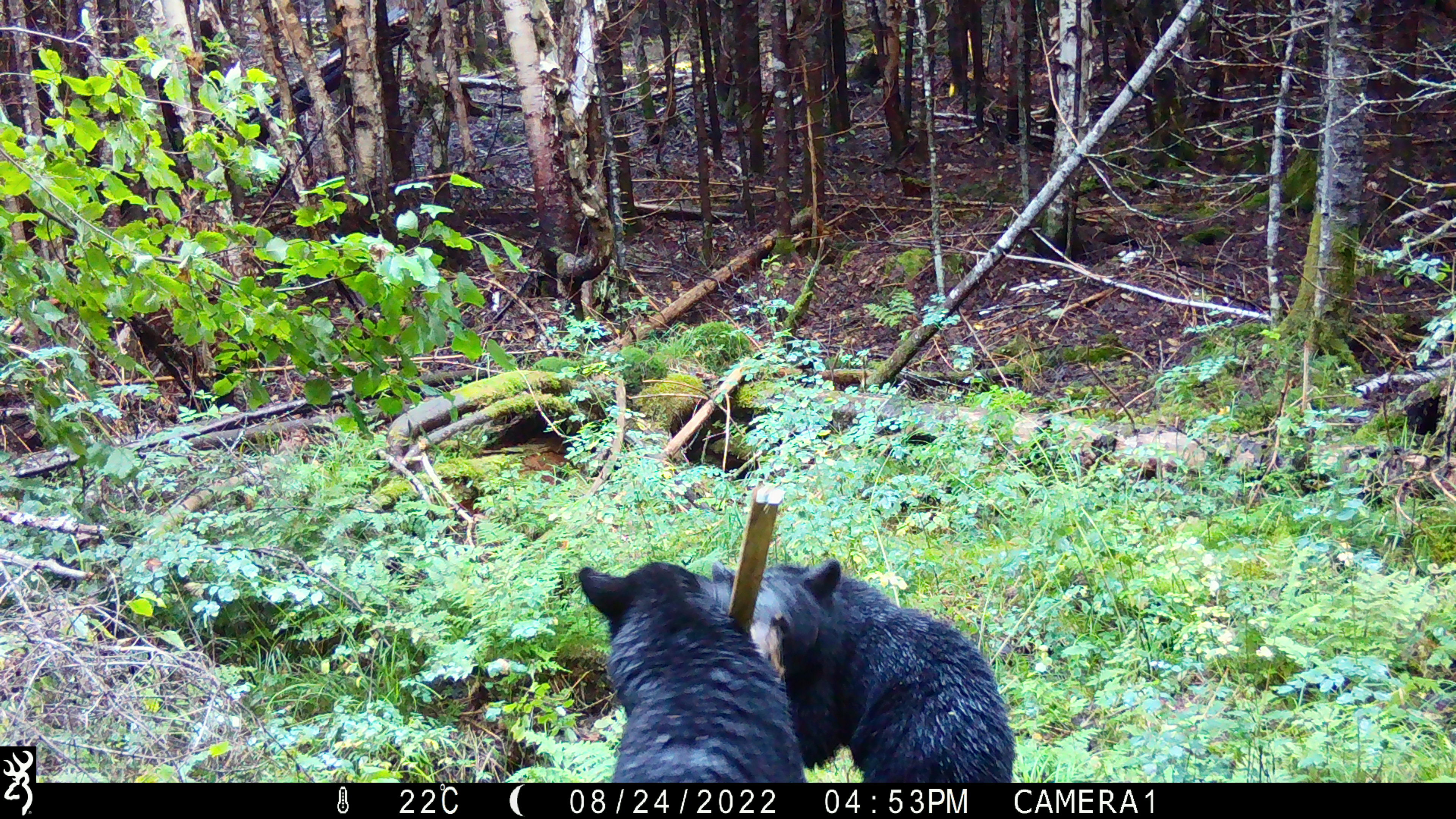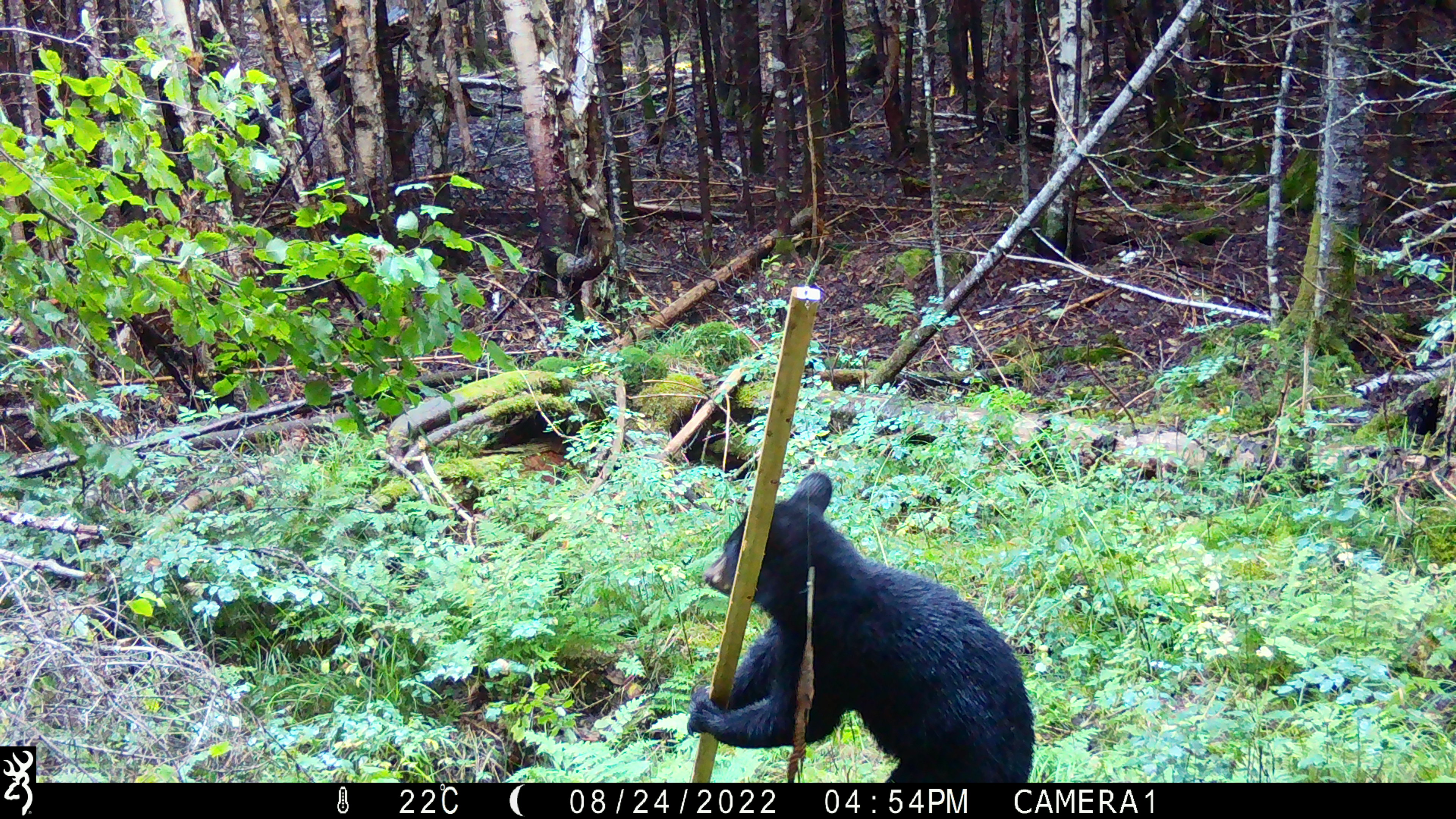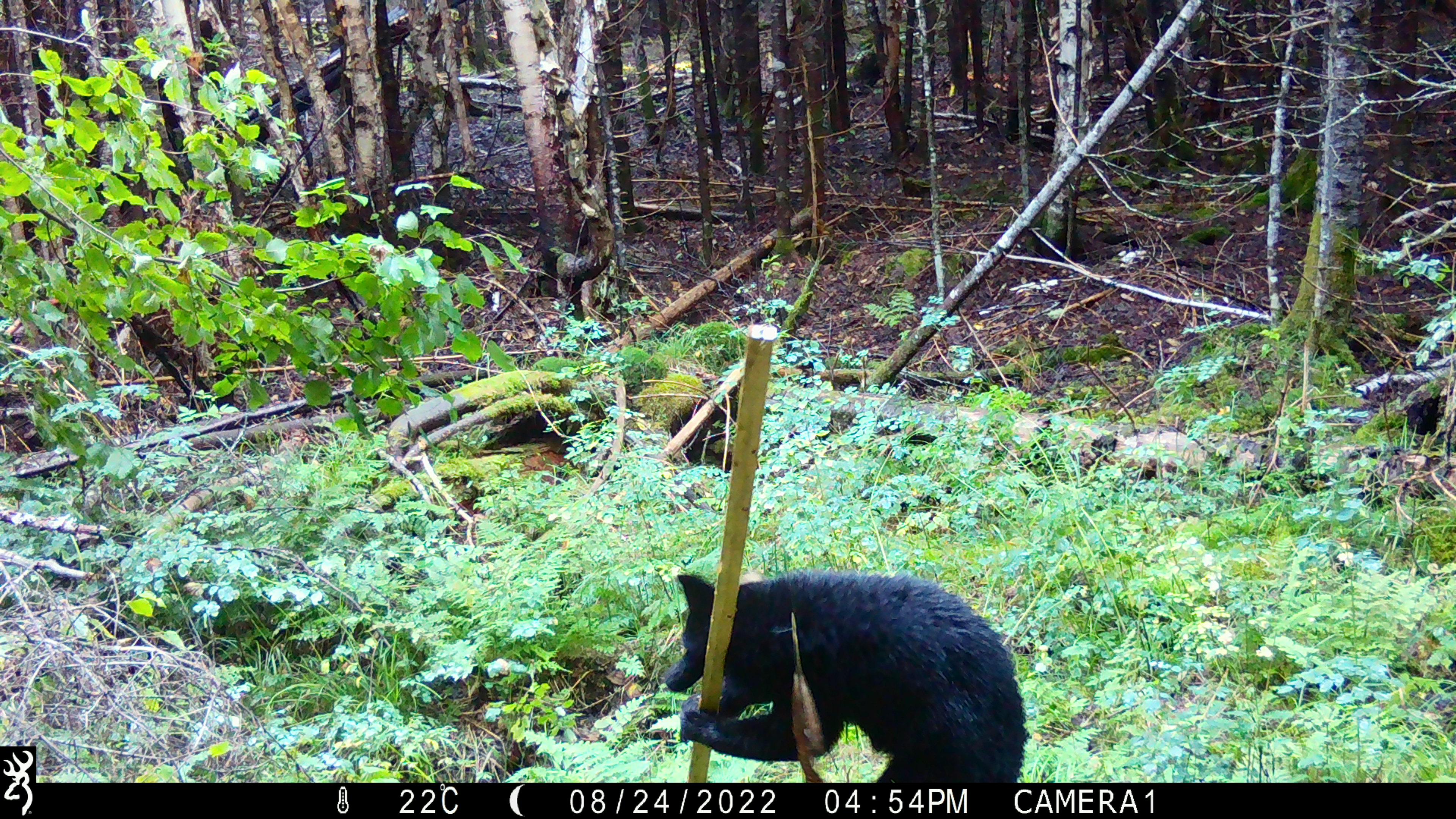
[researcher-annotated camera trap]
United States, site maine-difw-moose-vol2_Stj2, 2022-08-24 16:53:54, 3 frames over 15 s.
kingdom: Animalia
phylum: Chordata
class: Mammalia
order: Carnivora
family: Ursidae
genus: Ursus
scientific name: Ursus americanus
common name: black bear